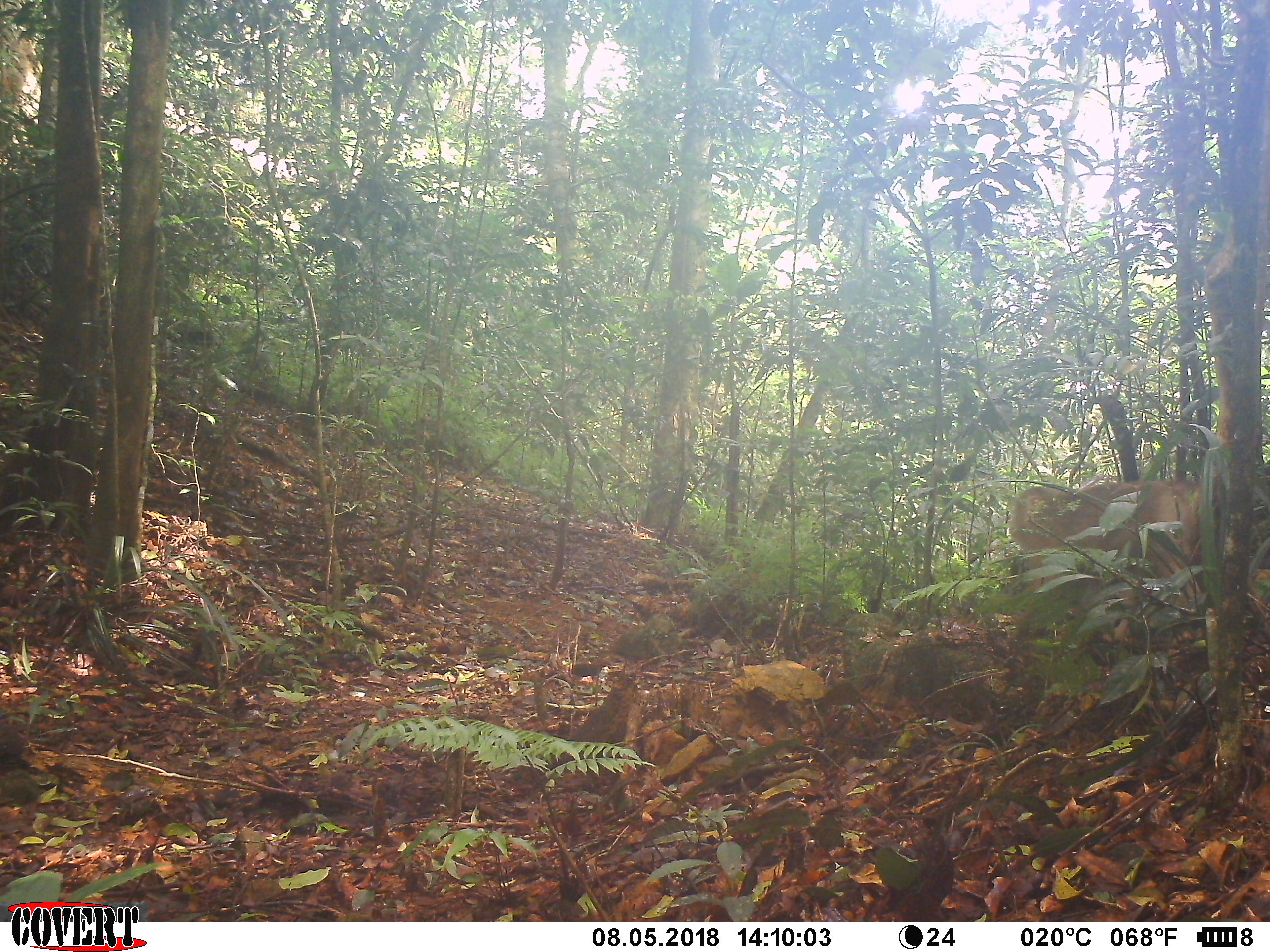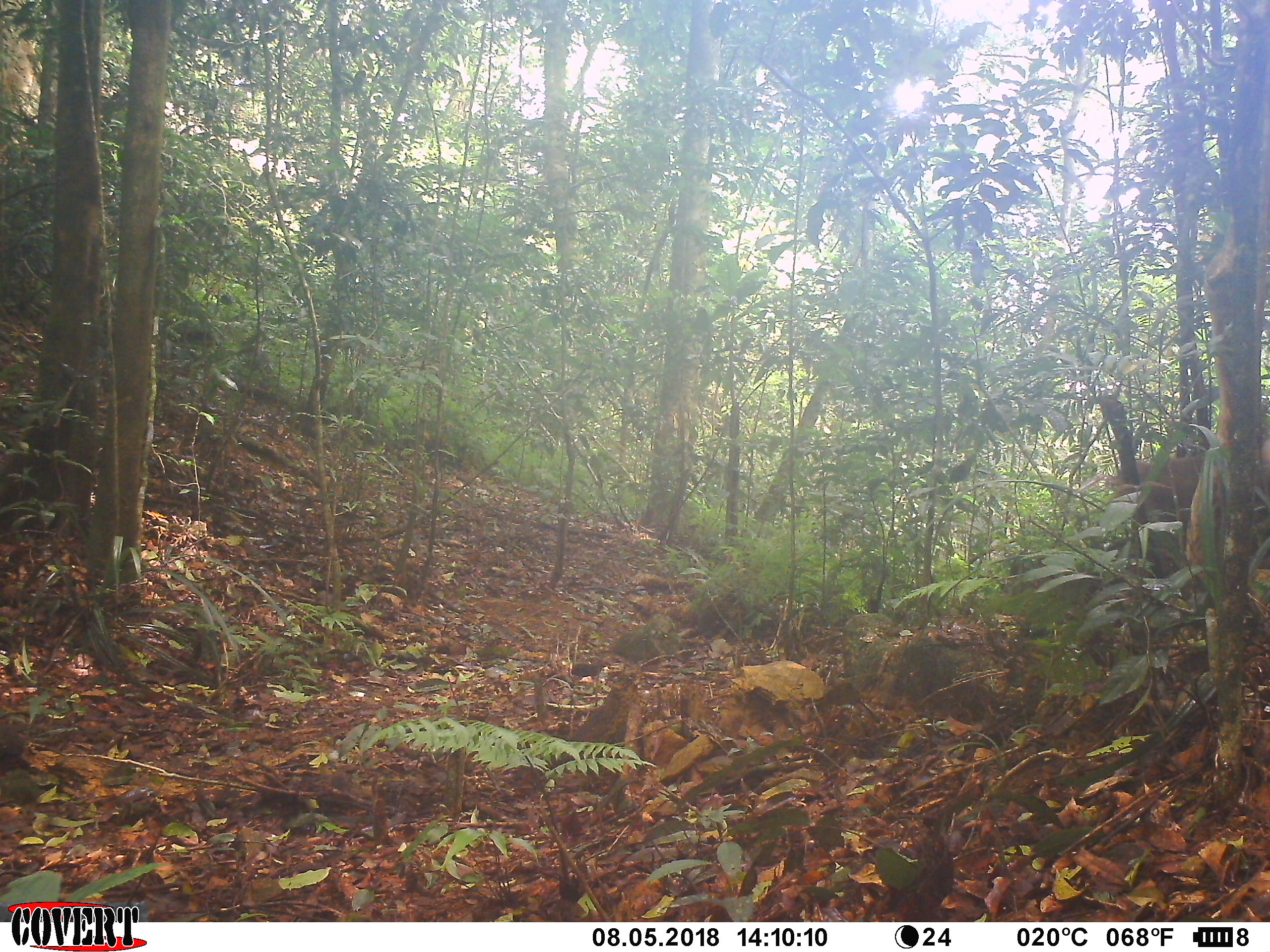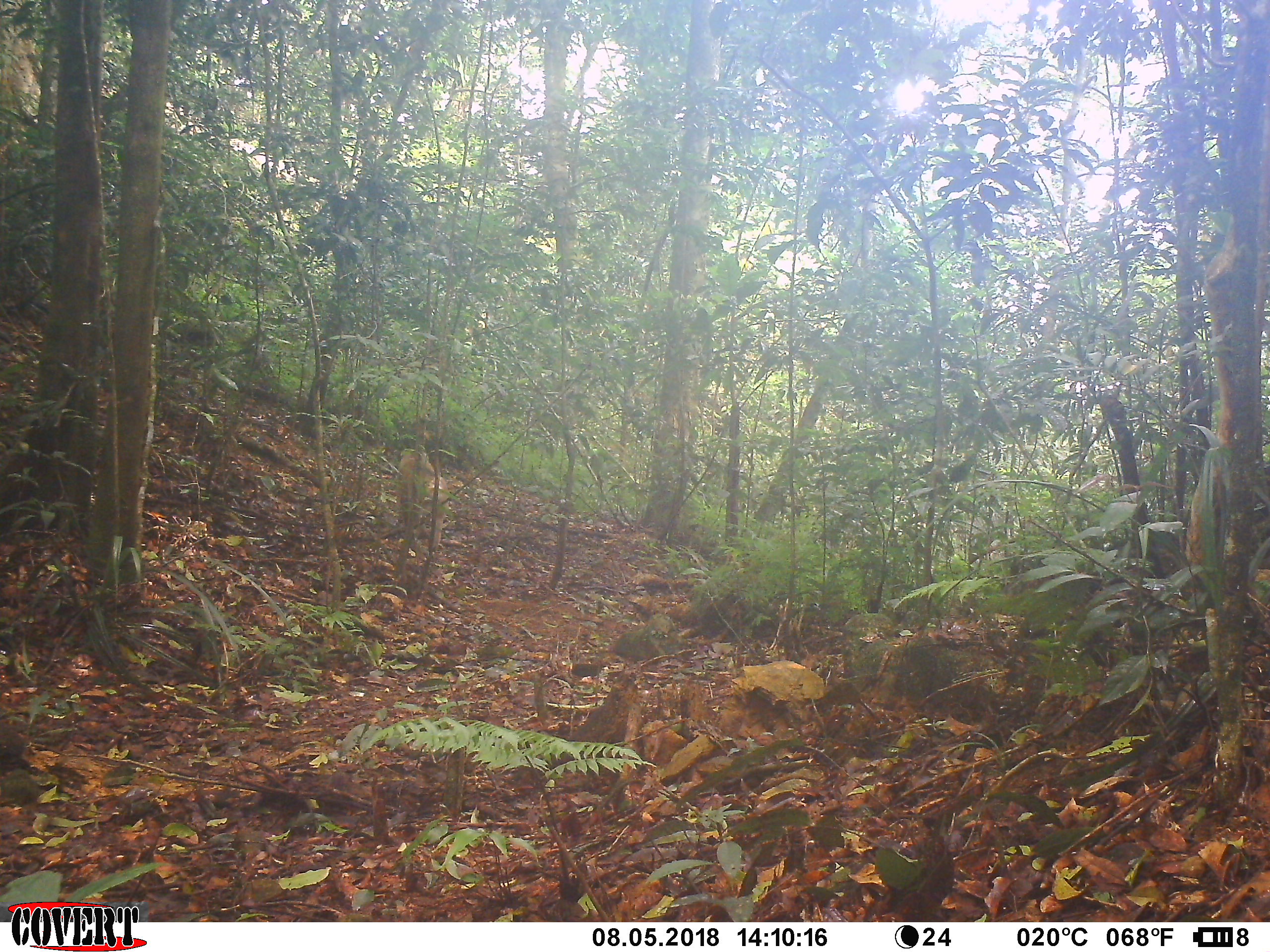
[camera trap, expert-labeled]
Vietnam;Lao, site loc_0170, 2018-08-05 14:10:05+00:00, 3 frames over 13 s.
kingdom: Animalia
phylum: Chordata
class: Mammalia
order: Primates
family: Cercopithecidae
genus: Macaca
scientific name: Macaca nemestrina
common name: pig-tailed macaque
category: pig tailed macaque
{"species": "pig tailed macaque (pig-tailed macaque) (Macaca nemestrina)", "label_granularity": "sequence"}